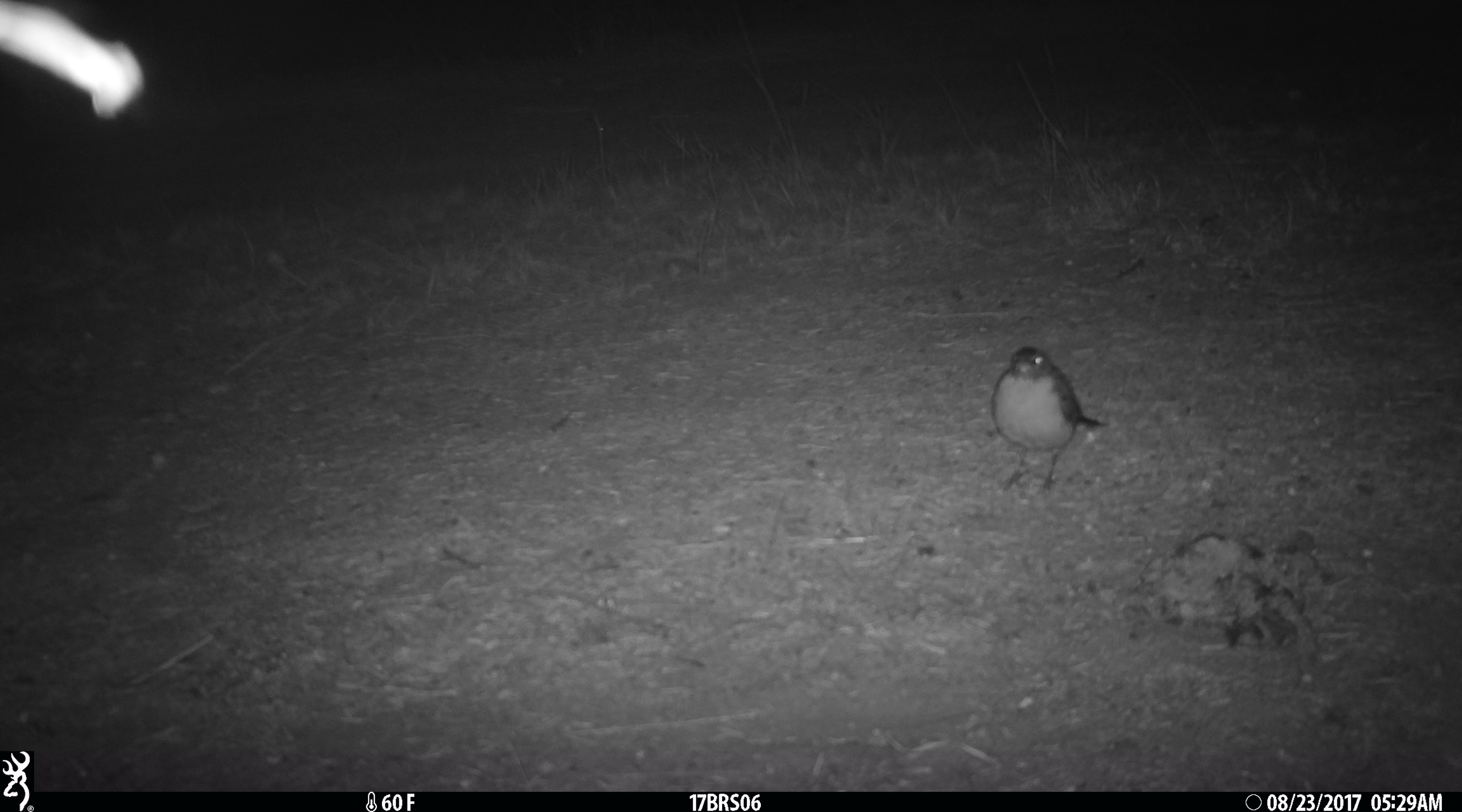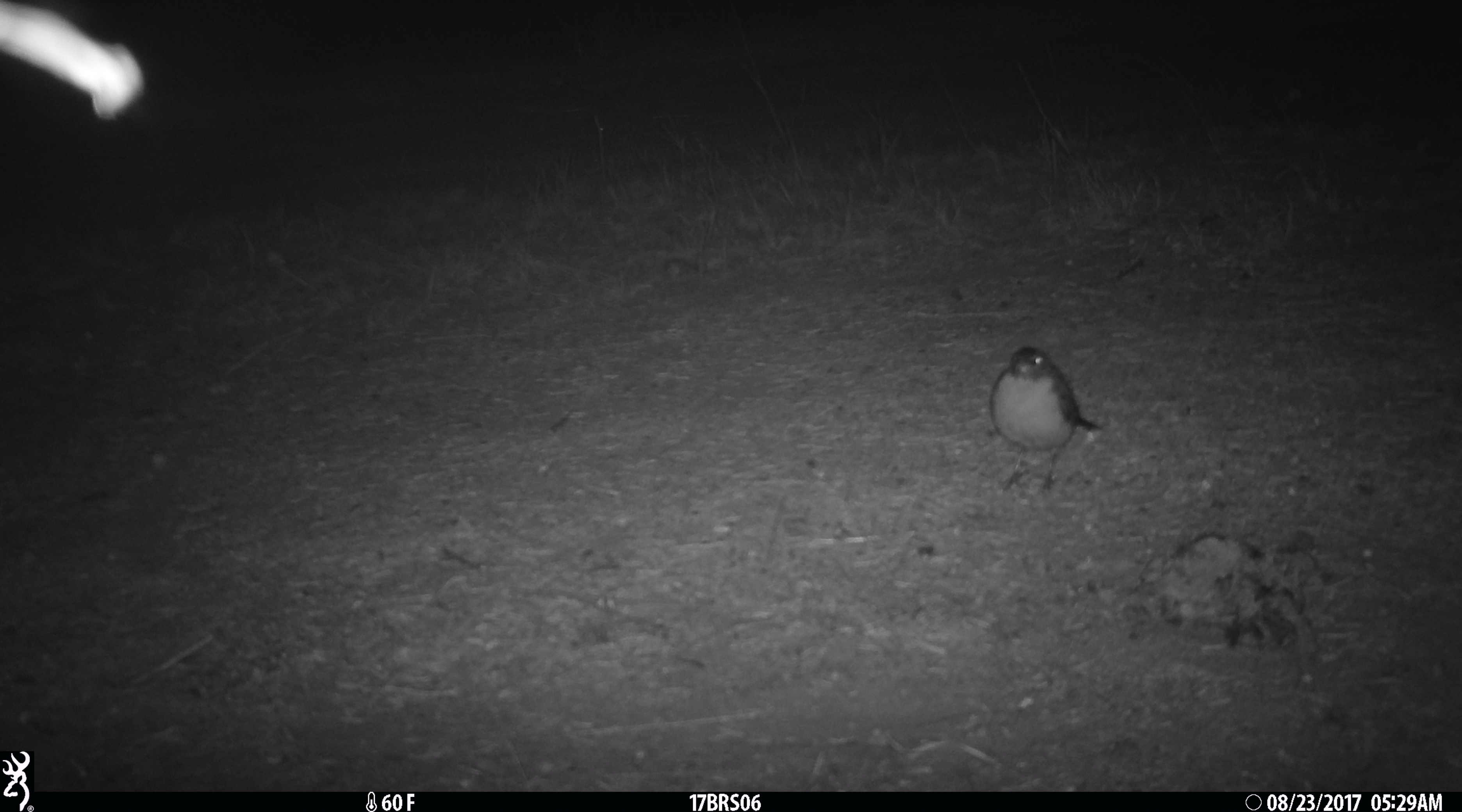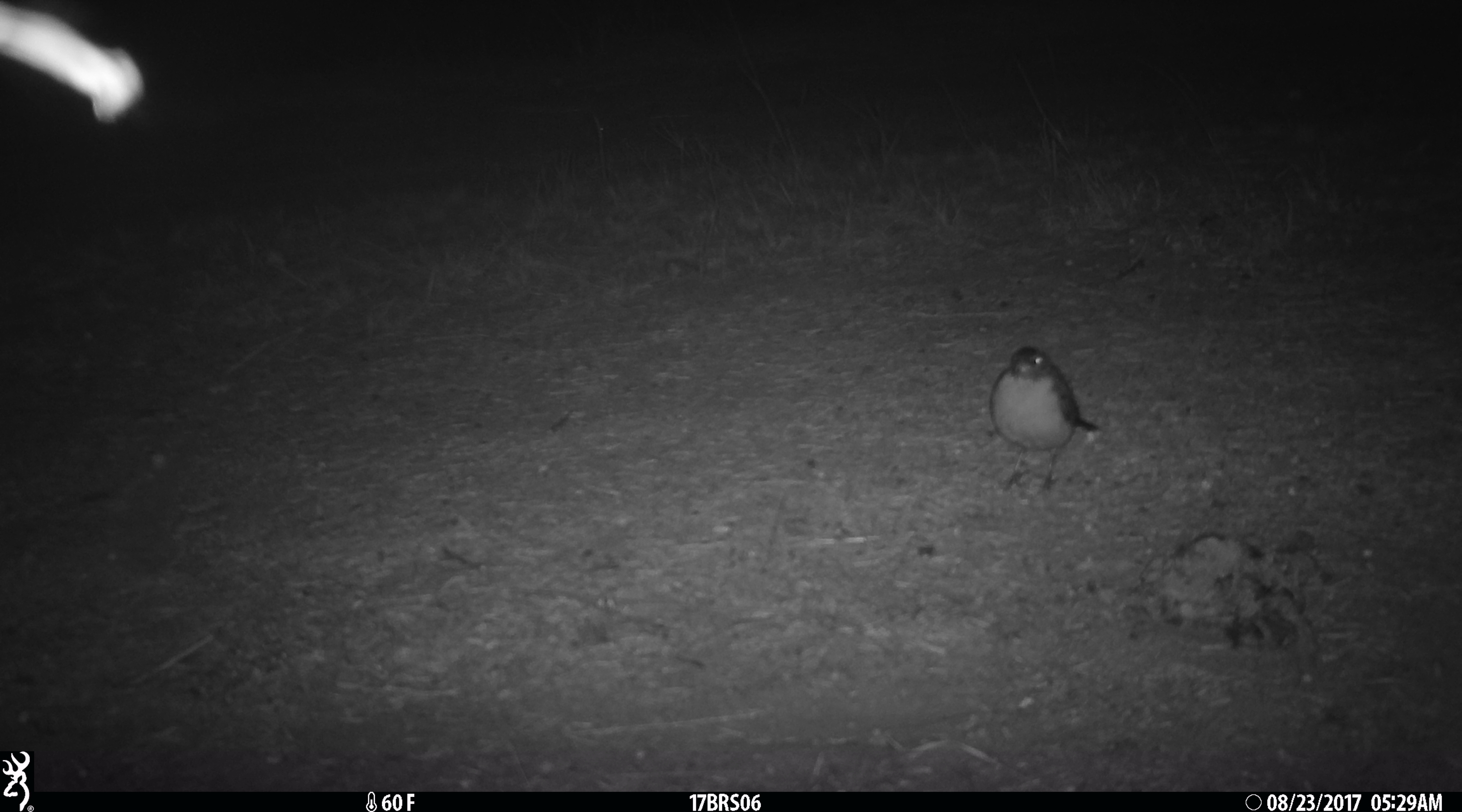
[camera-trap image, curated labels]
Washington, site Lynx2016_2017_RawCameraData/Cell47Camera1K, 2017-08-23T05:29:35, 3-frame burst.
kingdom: Animalia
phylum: Chordata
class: Aves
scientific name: Aves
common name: birds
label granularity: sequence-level